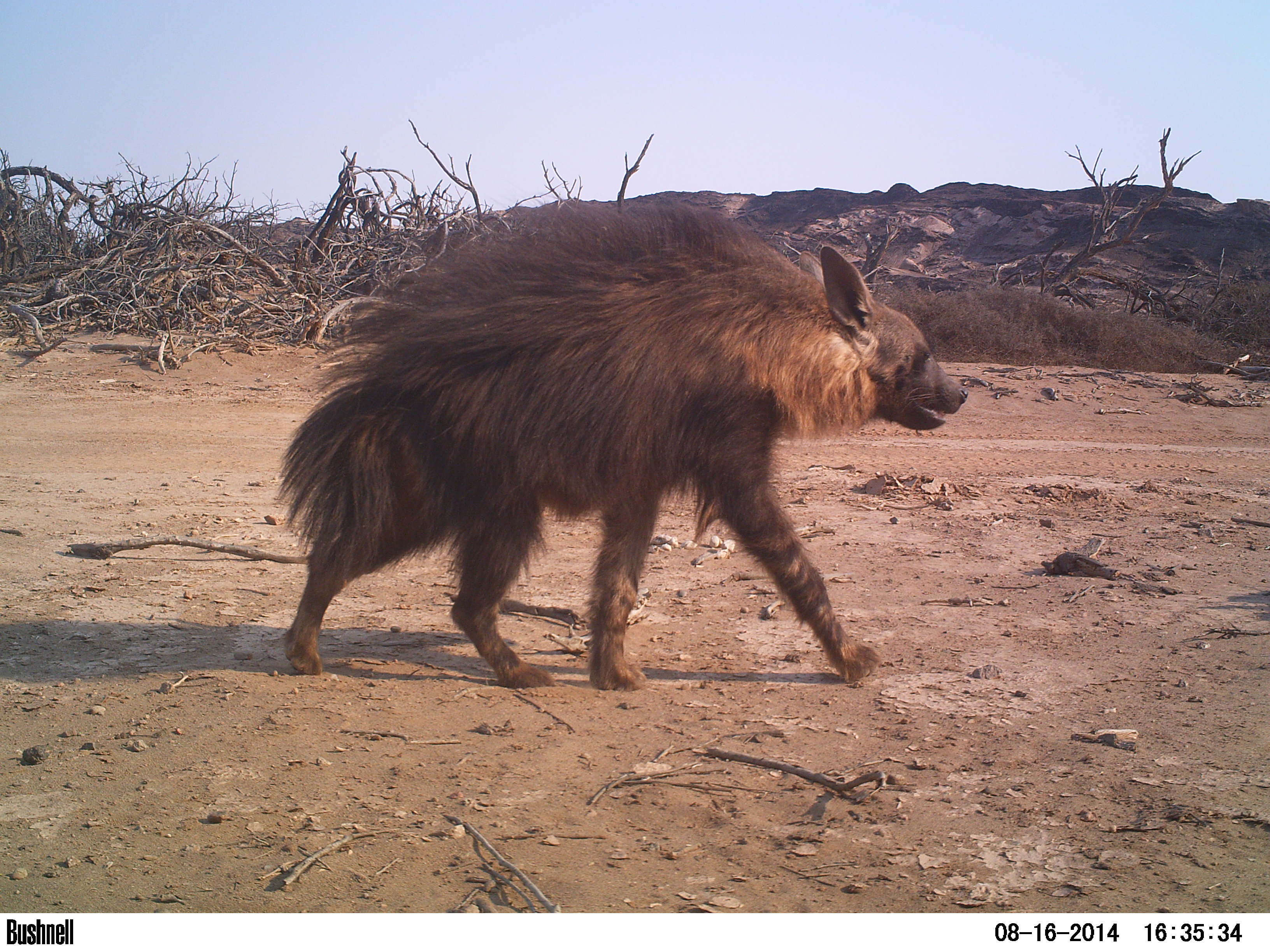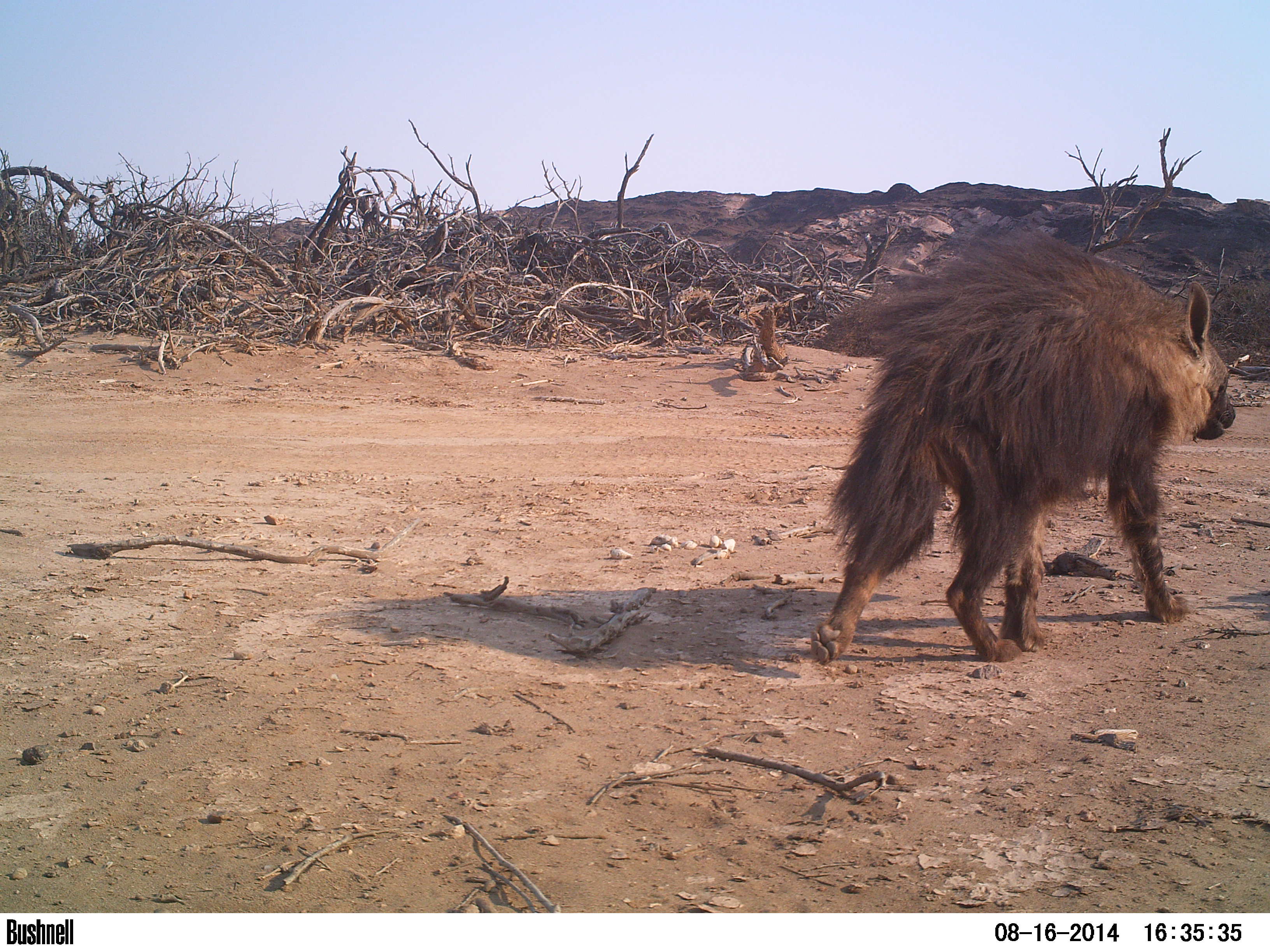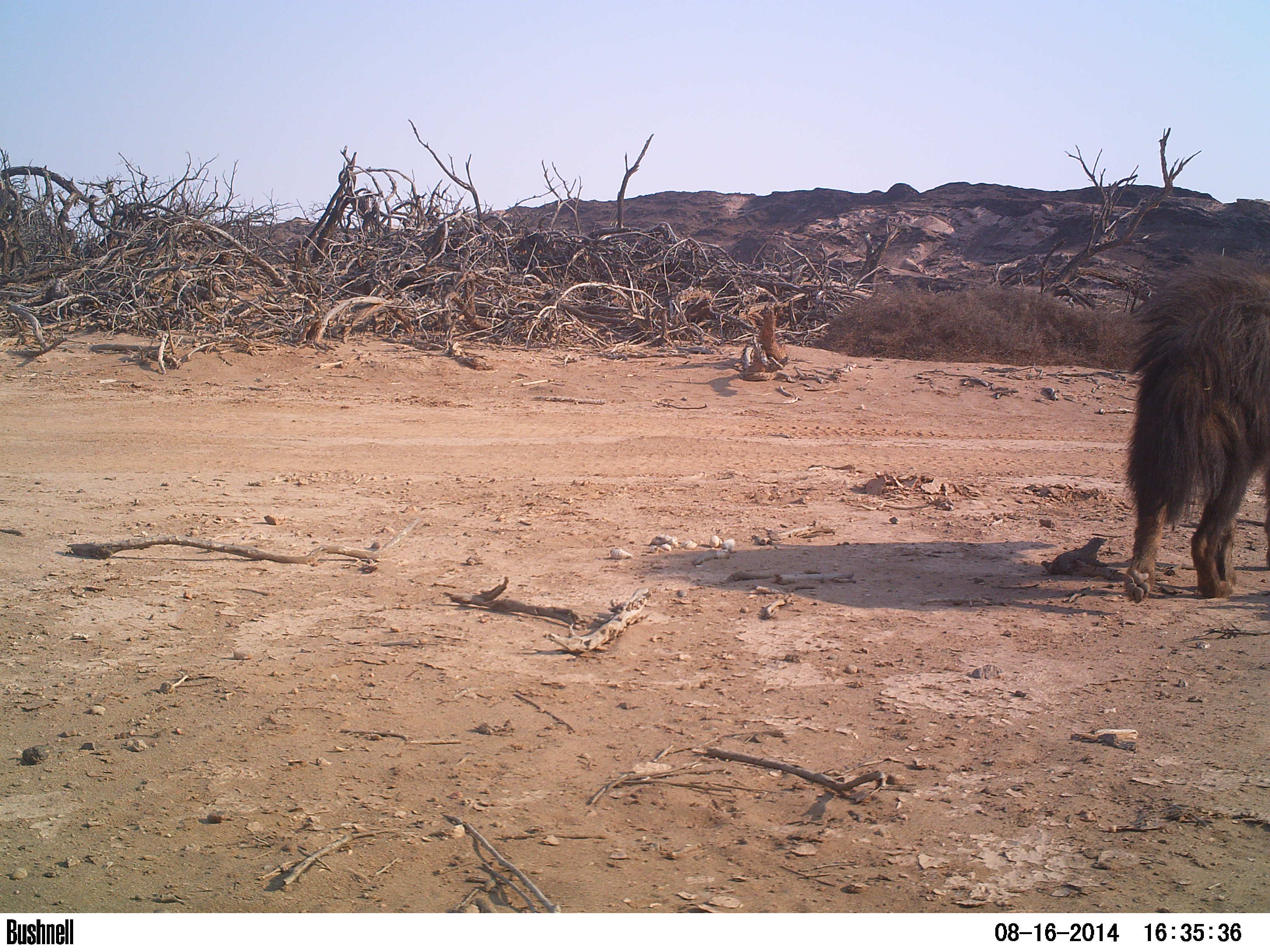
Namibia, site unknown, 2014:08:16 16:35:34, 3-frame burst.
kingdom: Animalia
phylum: Chordata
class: Mammalia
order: Carnivora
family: Hyaenidae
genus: Parahyaena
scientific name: Parahyaena brunnea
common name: brown hyena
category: hyaena brunnea